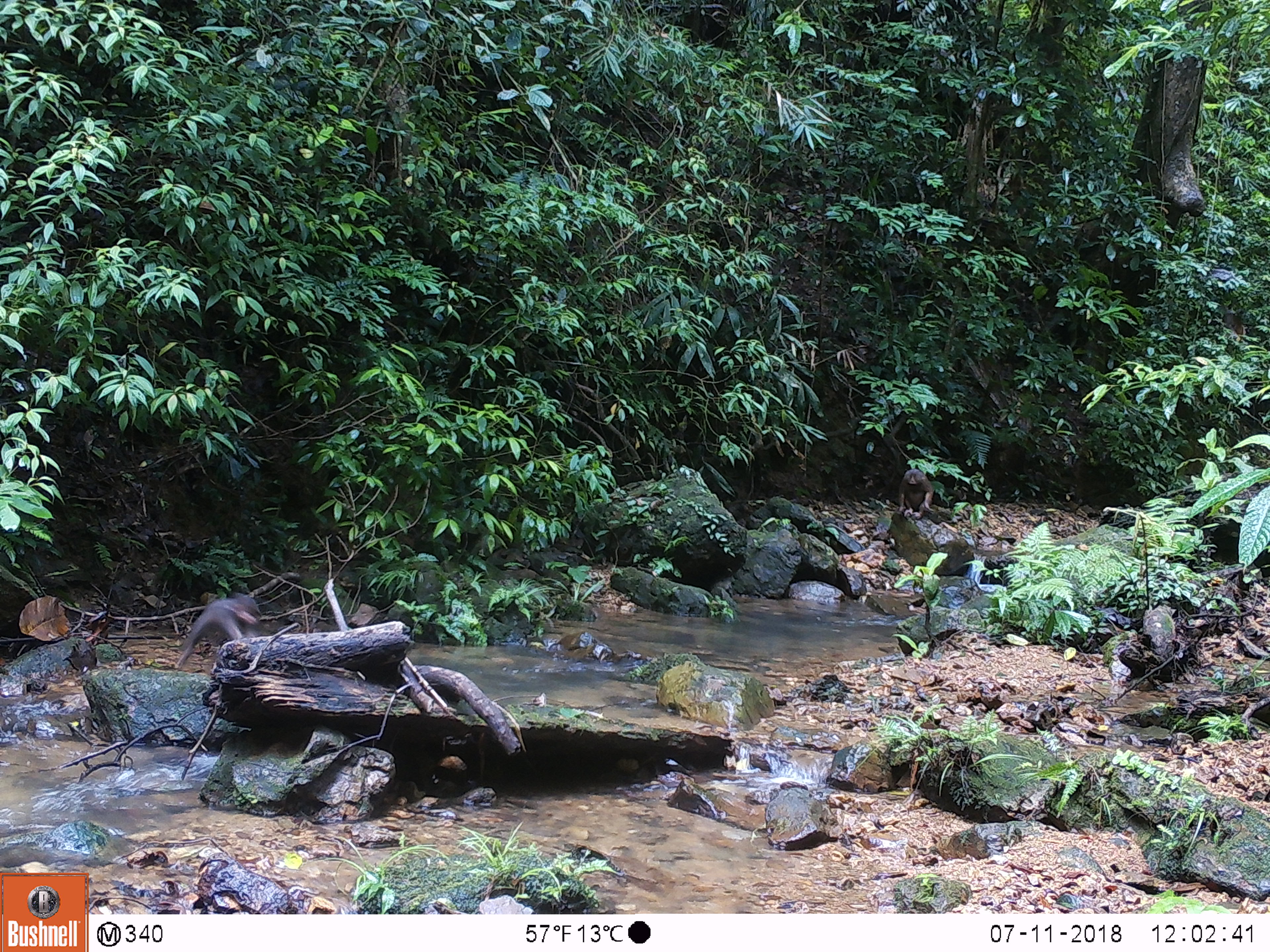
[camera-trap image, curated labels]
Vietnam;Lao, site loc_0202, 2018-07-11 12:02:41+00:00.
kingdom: Animalia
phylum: Chordata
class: Mammalia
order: Primates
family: Cercopithecidae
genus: Macaca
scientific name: Macaca arctoides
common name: stump-tailed macaque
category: stump tailed macaque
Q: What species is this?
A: Stump tailed macaque (stump-tailed macaque) (Macaca arctoides).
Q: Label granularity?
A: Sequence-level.